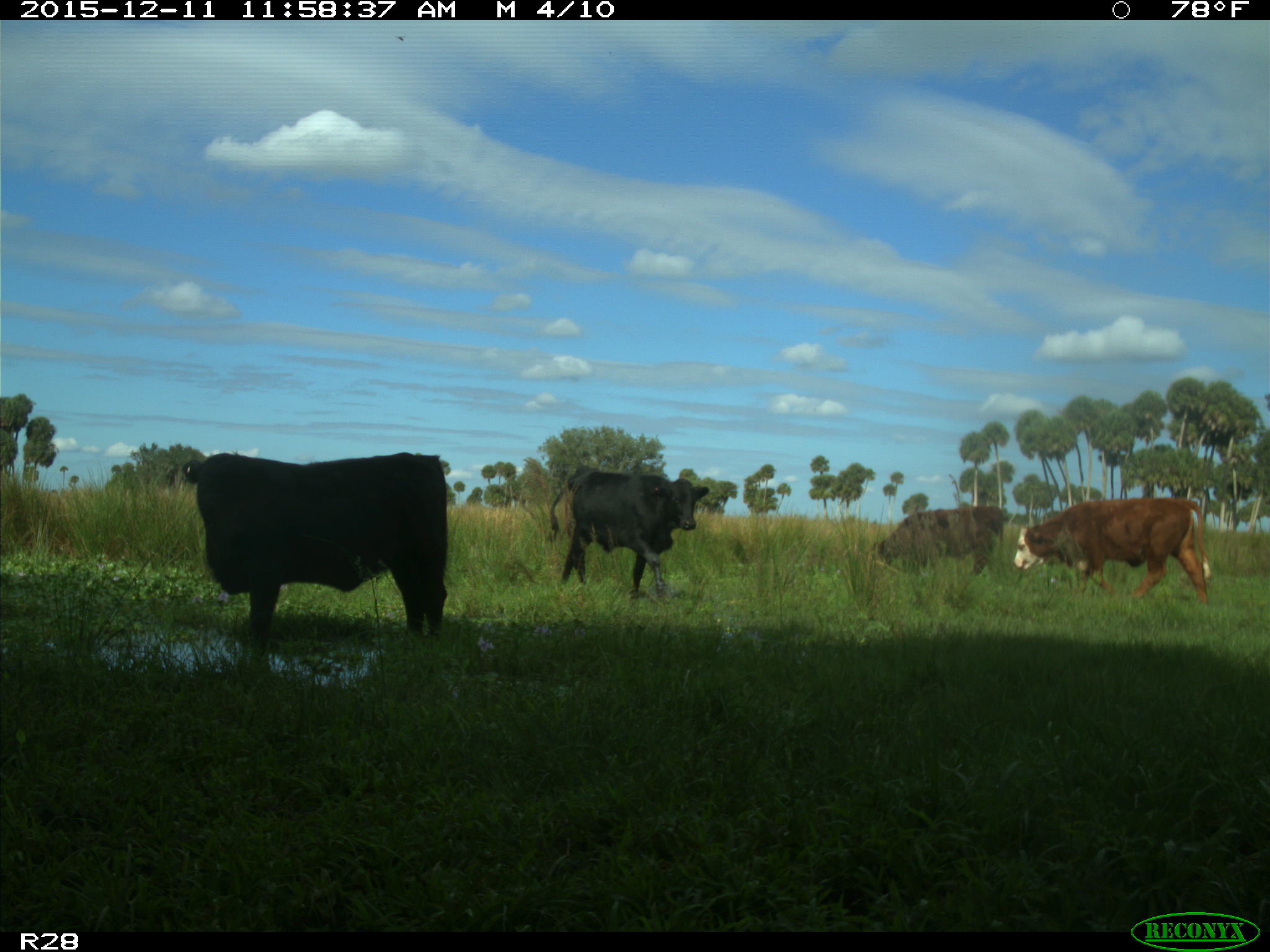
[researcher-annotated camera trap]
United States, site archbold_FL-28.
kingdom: Animalia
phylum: Chordata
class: Mammalia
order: Artiodactyla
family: Bovidae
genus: Bos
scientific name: Bos taurus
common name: domestic cow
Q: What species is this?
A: Bos taurus (domestic cow).